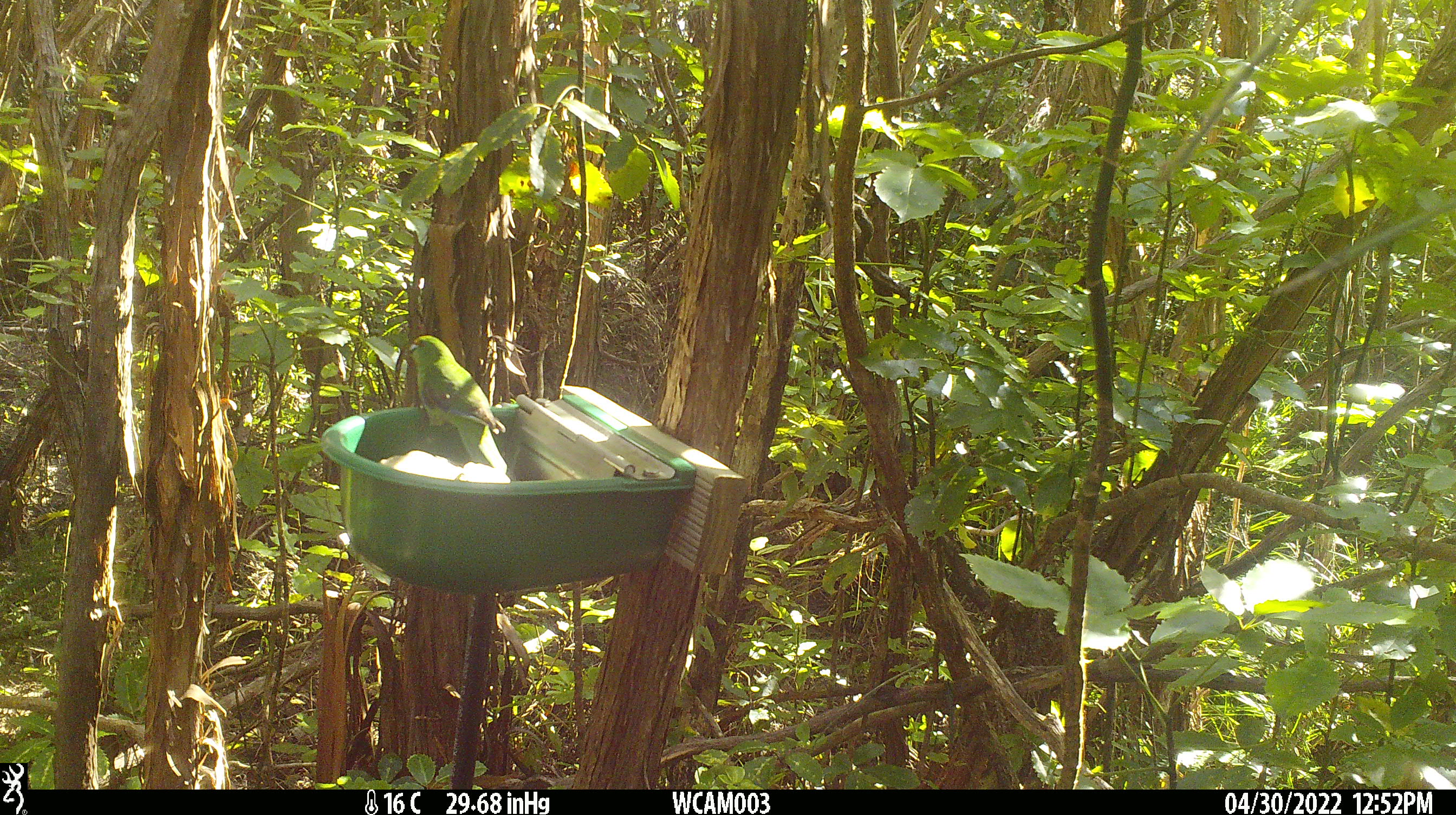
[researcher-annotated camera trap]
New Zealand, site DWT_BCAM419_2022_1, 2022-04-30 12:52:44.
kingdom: Animalia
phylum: Chordata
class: Aves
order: Psittaciformes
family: Psittaculidae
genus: Cyanoramphus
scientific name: Cyanoramphus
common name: parakeet